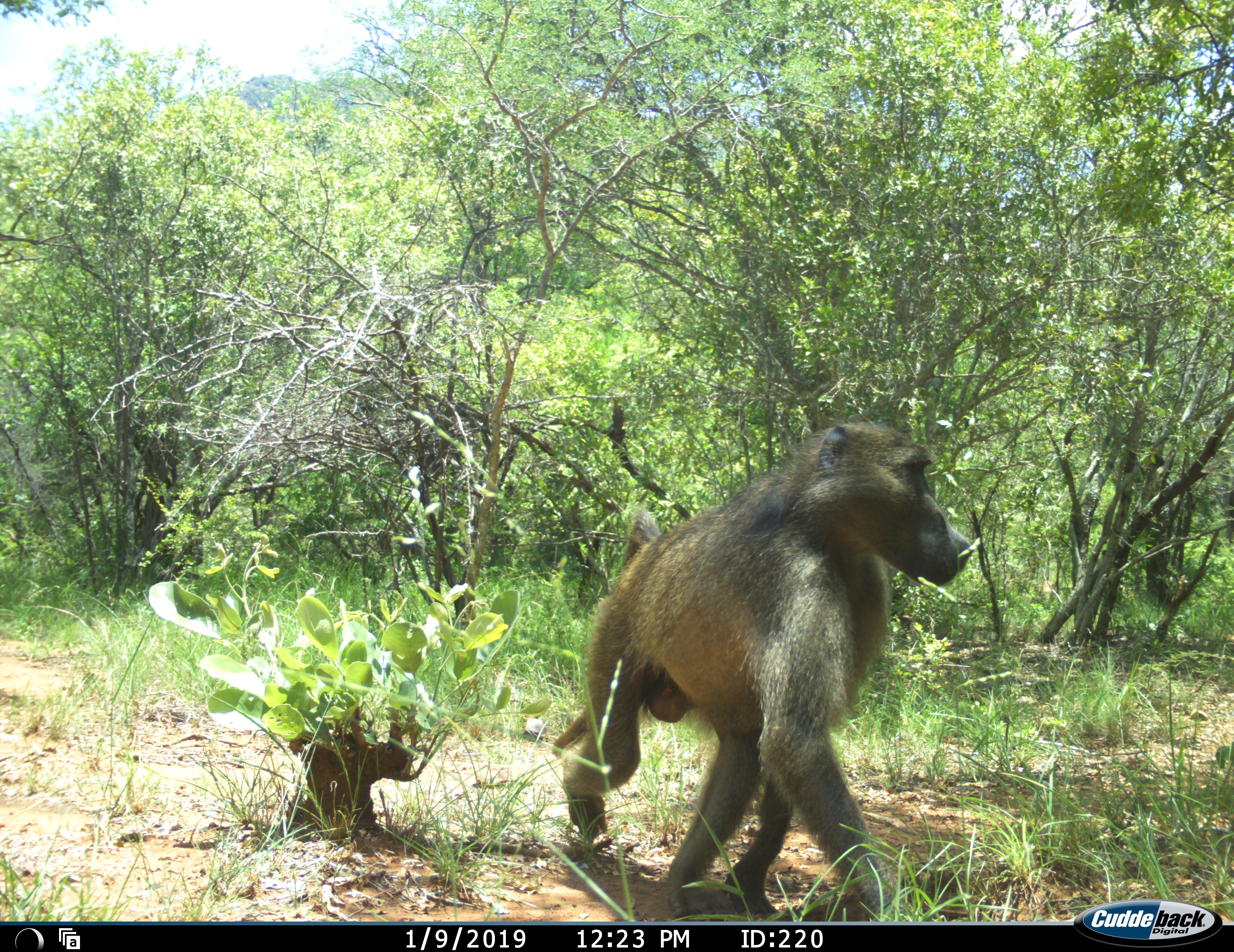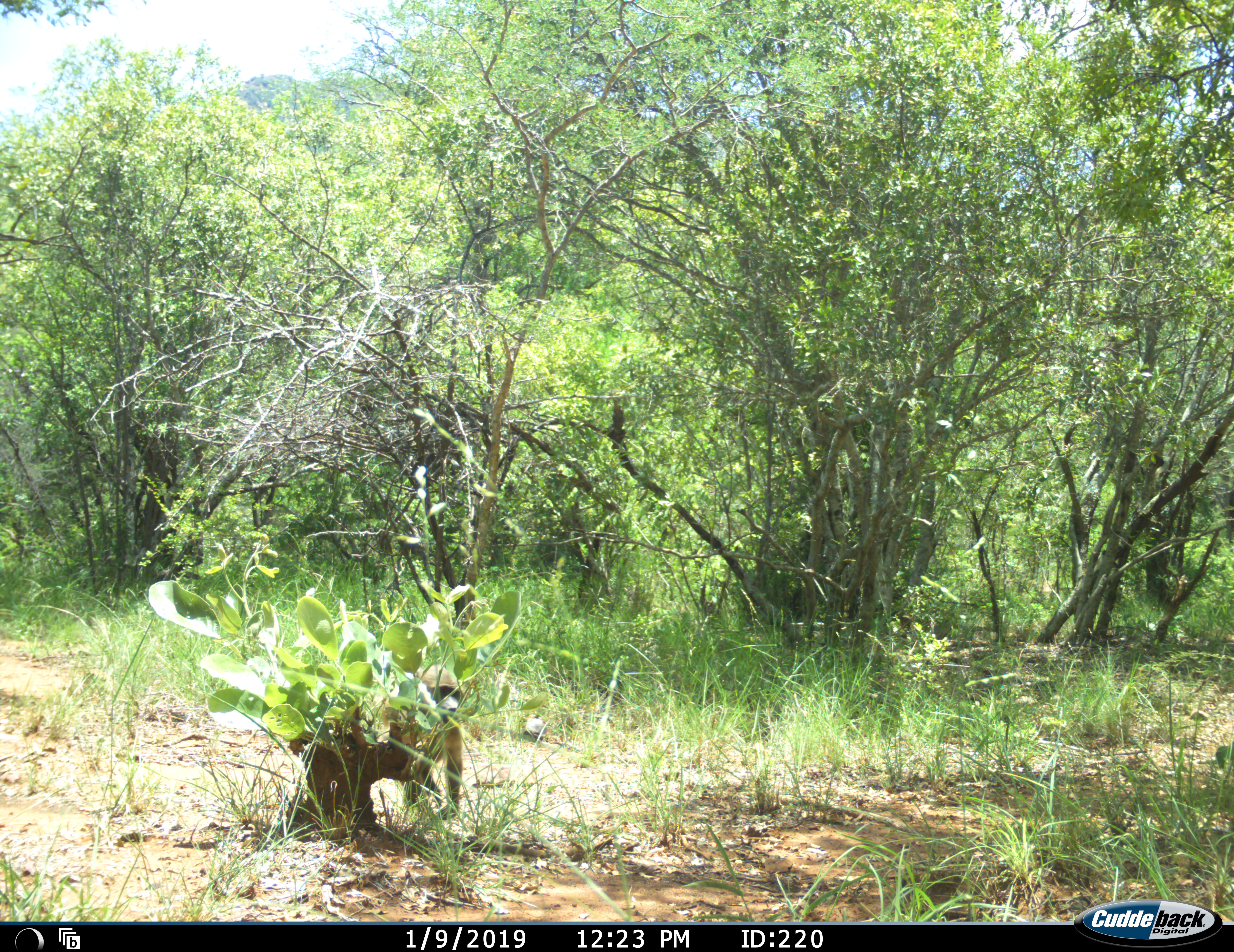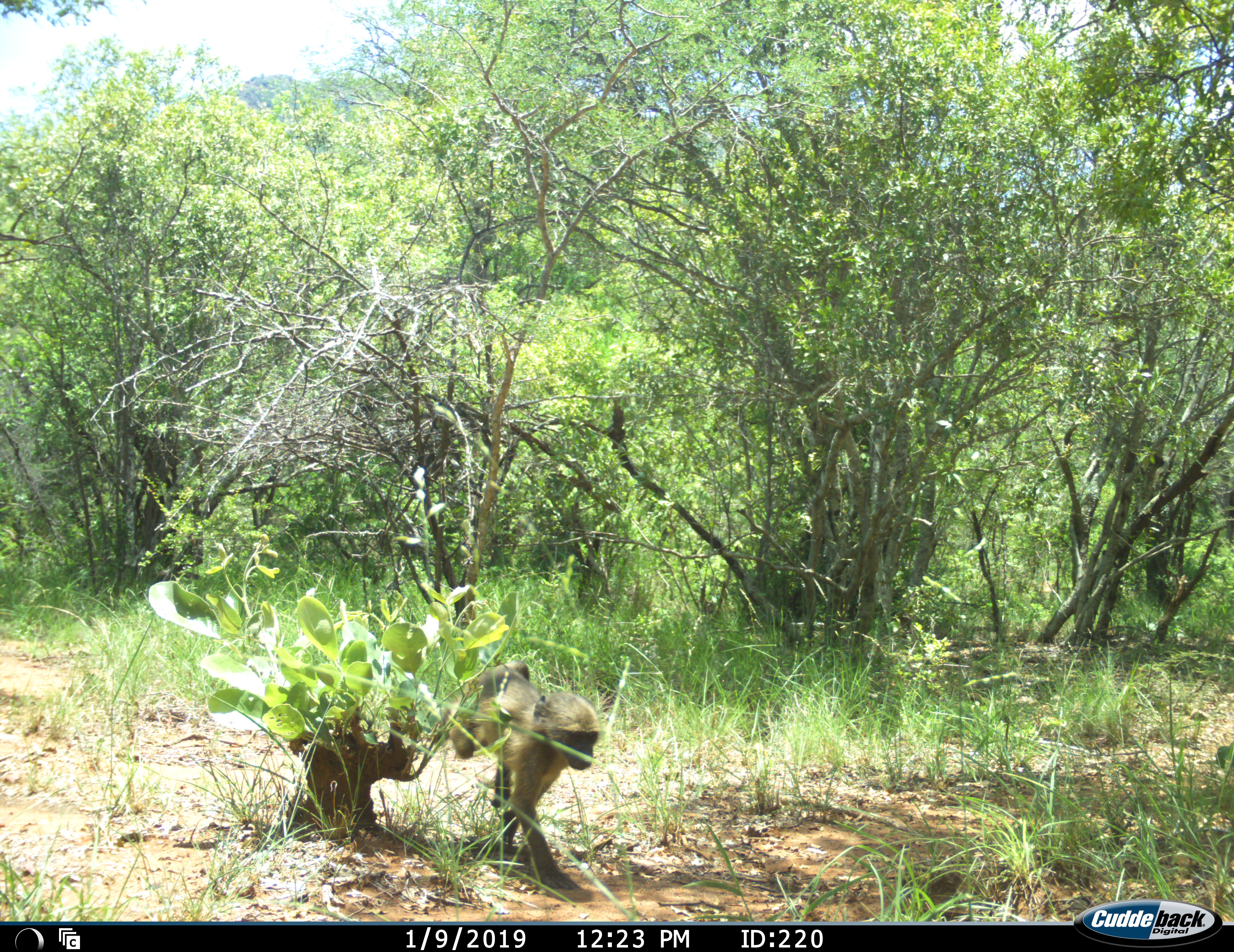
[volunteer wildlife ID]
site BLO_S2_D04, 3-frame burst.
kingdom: Animalia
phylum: Chordata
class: Mammalia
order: Primates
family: Cercopithecidae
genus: Papio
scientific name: Papio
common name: baboon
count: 2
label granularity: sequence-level